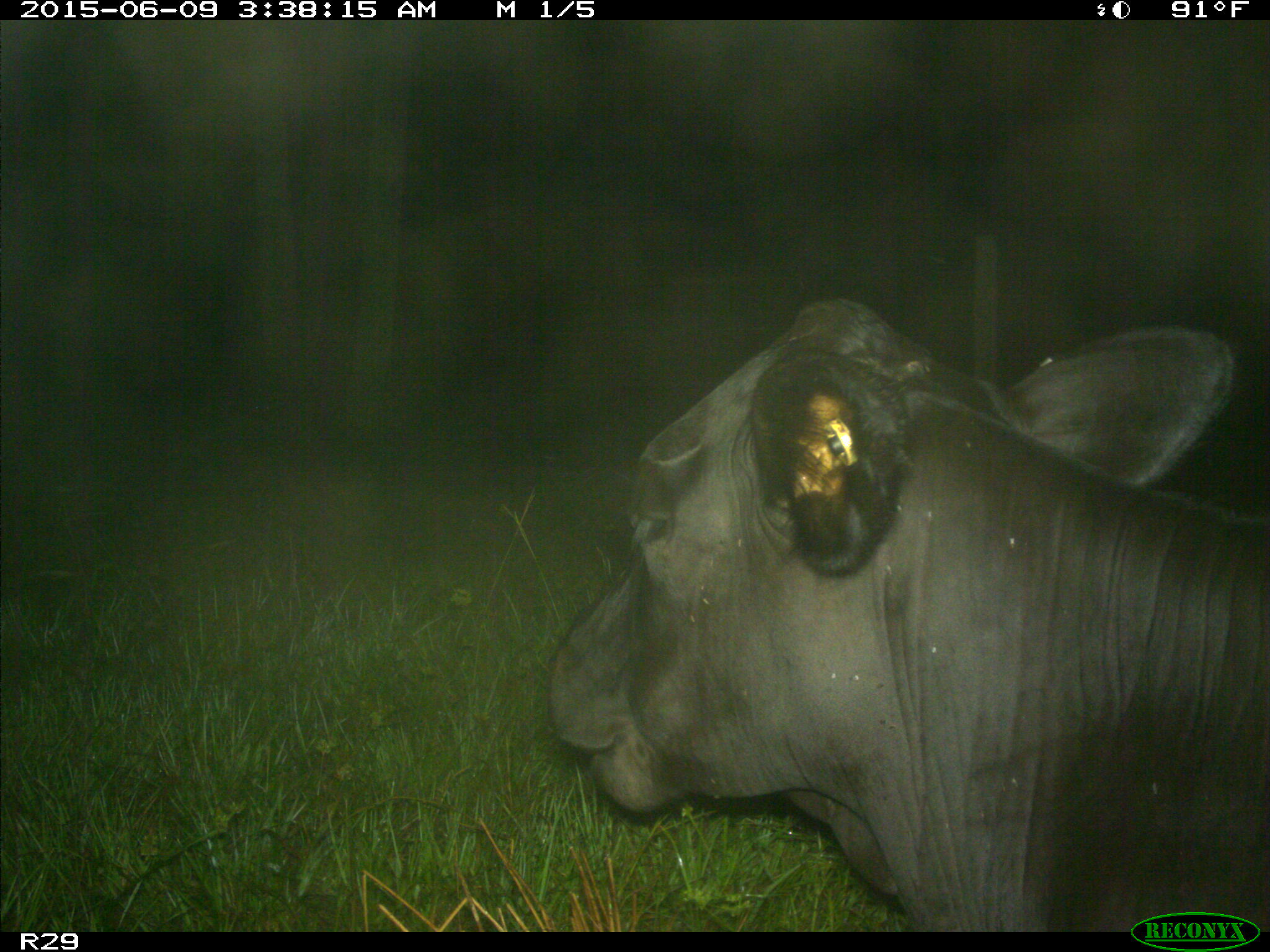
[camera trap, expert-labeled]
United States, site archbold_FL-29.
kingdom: Animalia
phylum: Chordata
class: Mammalia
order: Artiodactyla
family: Bovidae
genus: Bos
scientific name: Bos taurus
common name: domestic cow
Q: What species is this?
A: Bos taurus (domestic cow).